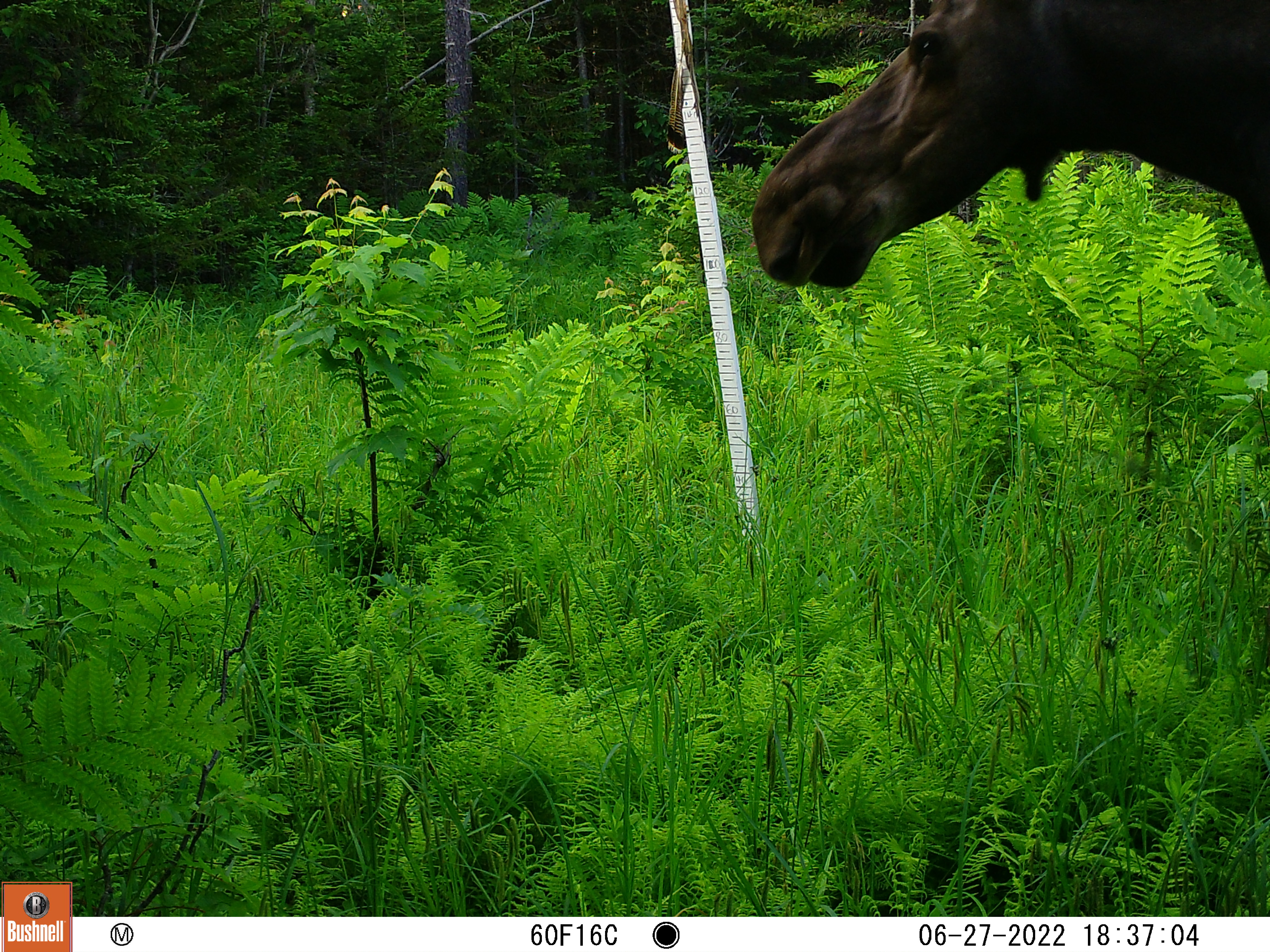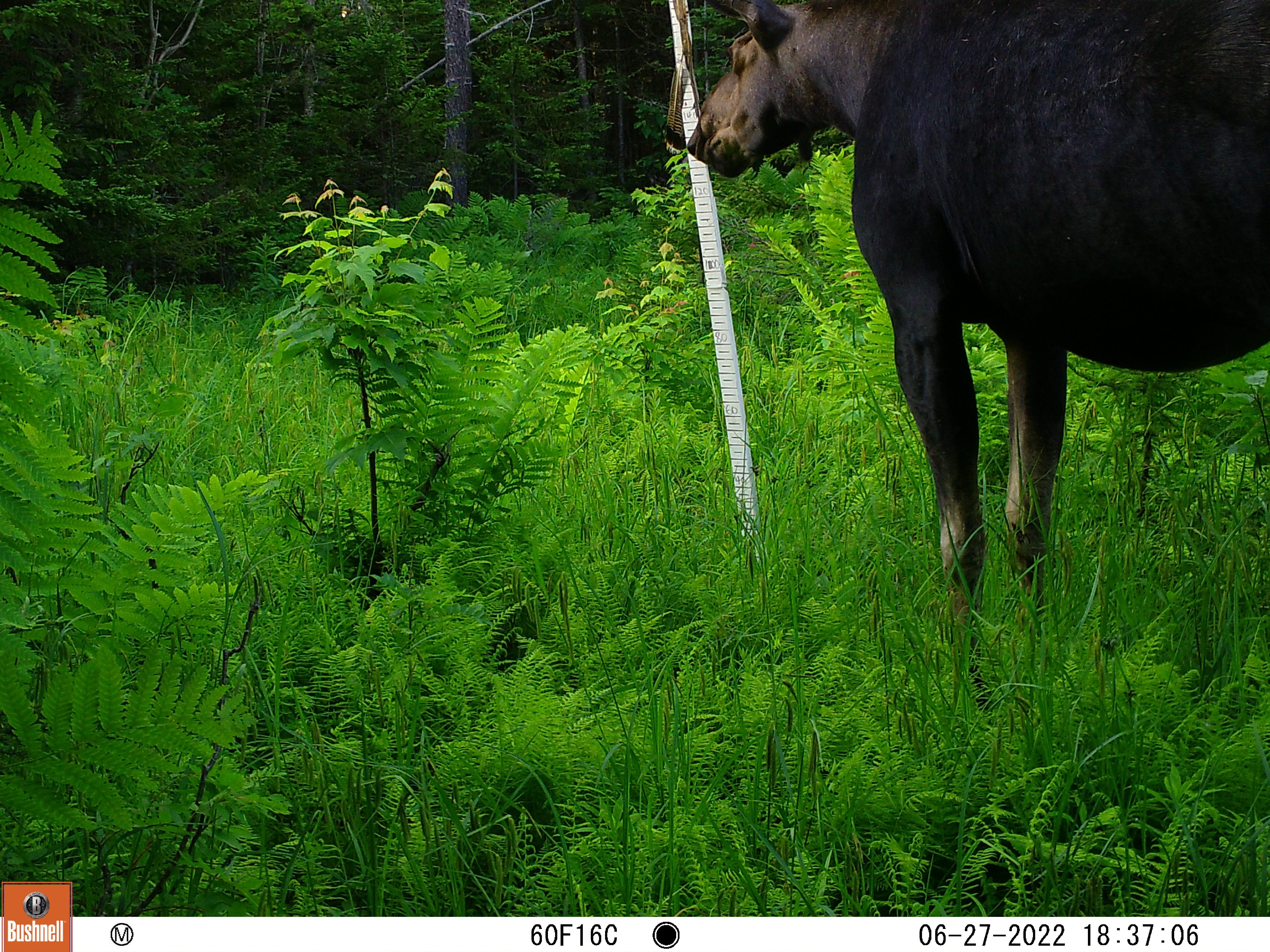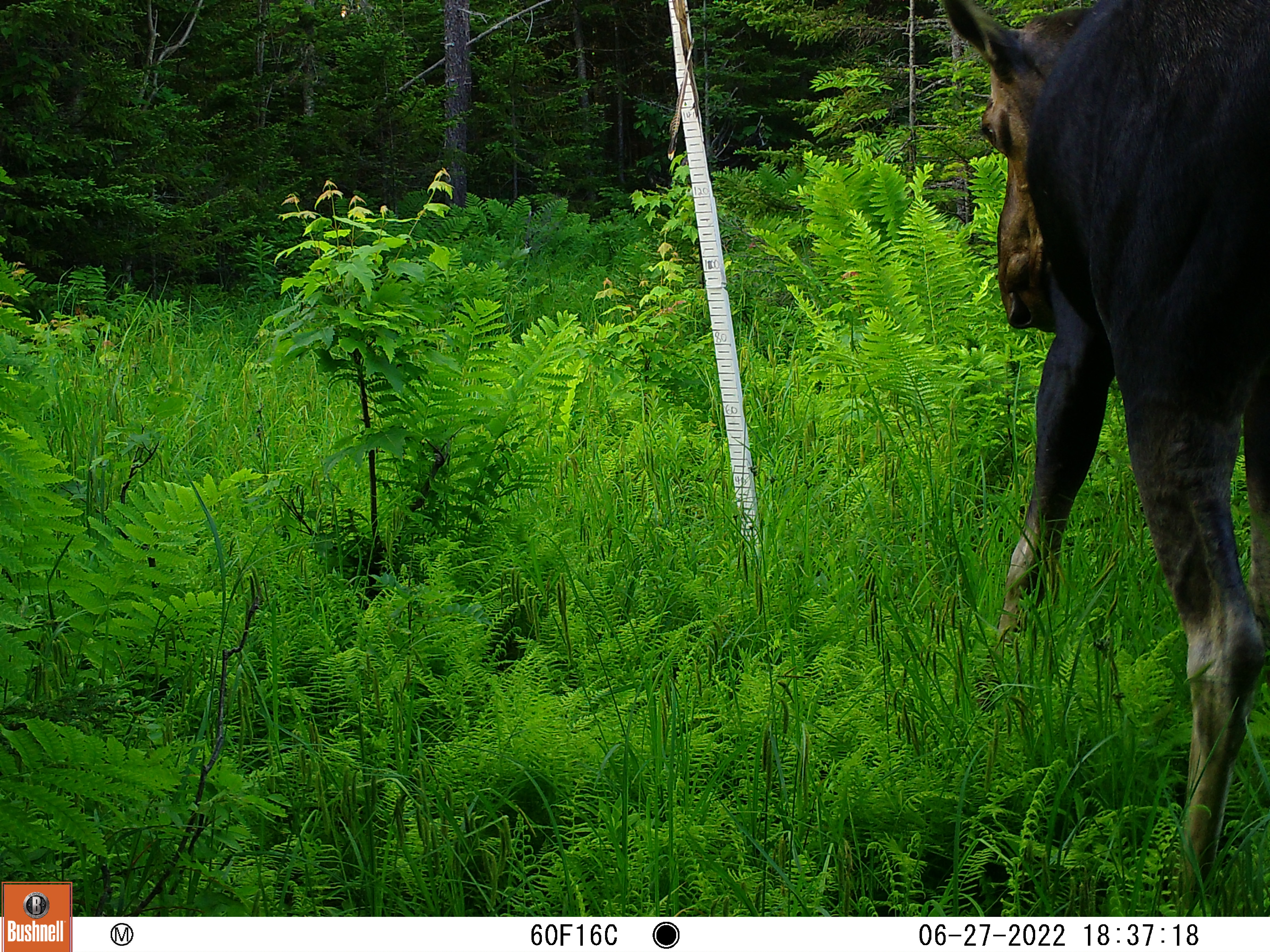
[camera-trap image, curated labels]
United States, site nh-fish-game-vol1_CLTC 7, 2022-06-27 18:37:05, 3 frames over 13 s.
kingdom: Animalia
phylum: Chordata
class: Mammalia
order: Artiodactyla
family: Cervidae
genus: Alces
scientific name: Alces alces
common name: moose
Moose (Alces alces).